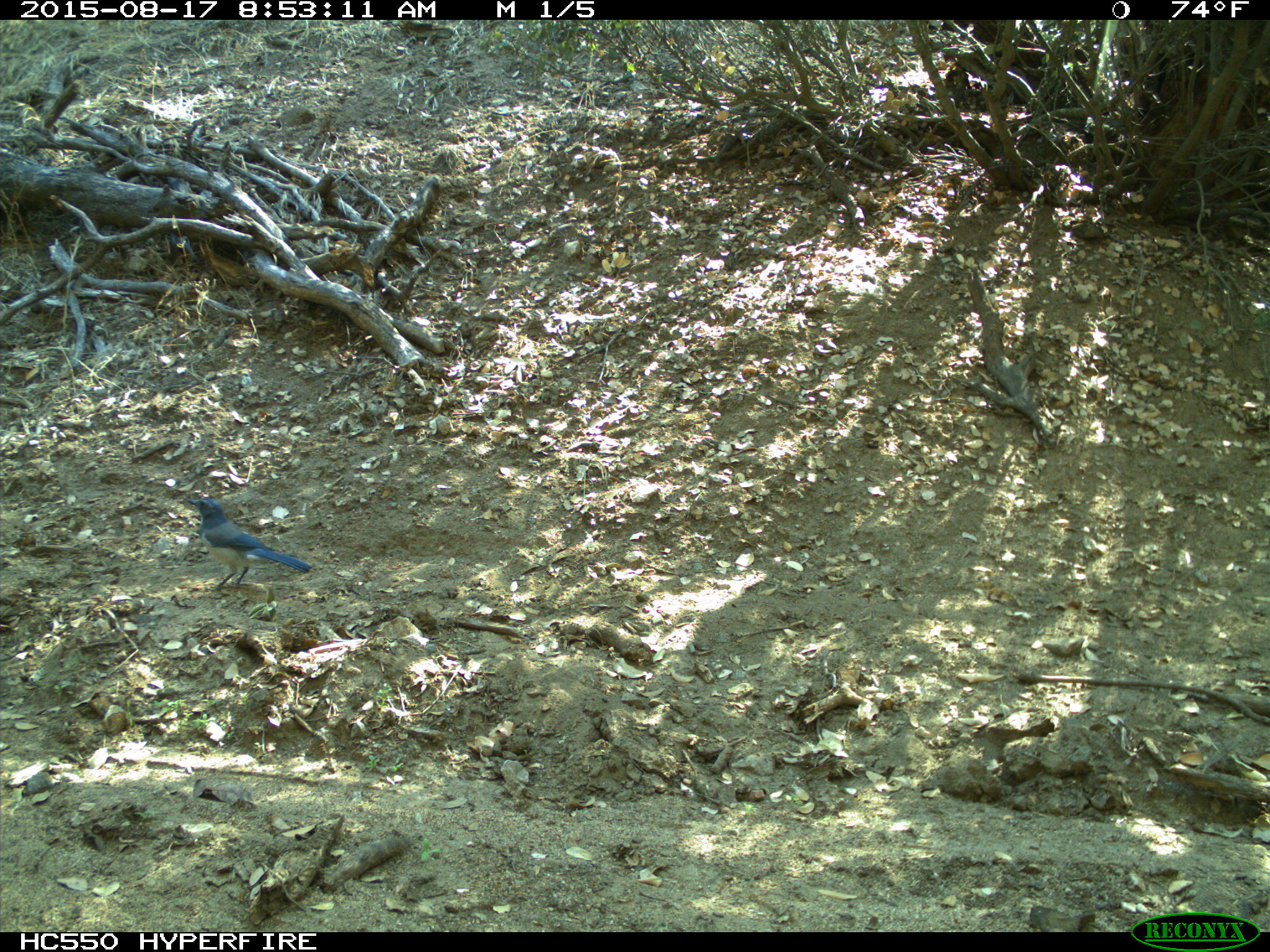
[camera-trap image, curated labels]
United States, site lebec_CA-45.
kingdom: Animalia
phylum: Chordata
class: Aves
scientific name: Aves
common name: birds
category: unidentified bird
Unidentified bird (birds) (Aves).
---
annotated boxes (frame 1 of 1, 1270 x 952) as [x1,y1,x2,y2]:
animal: [185,497,312,594]